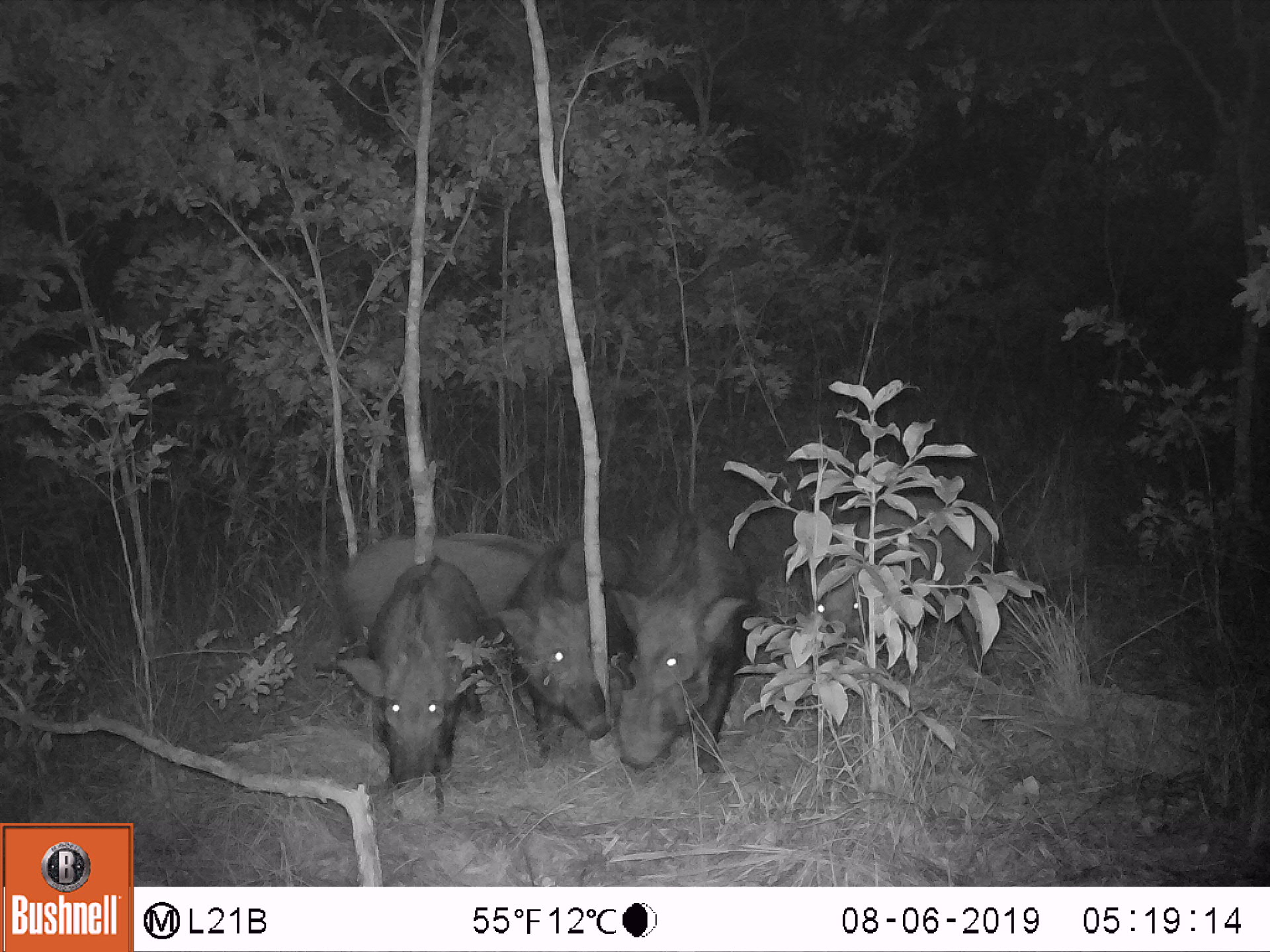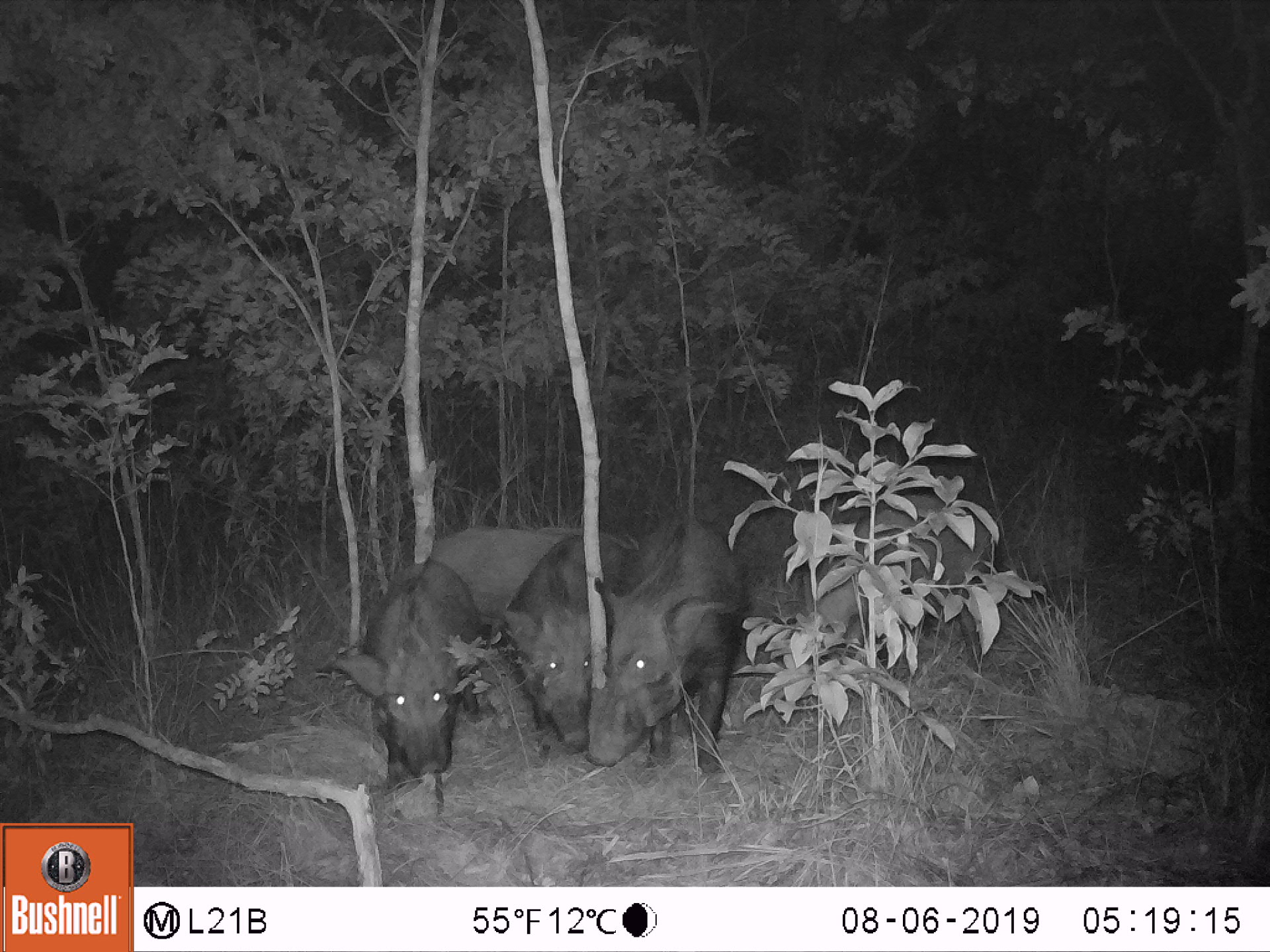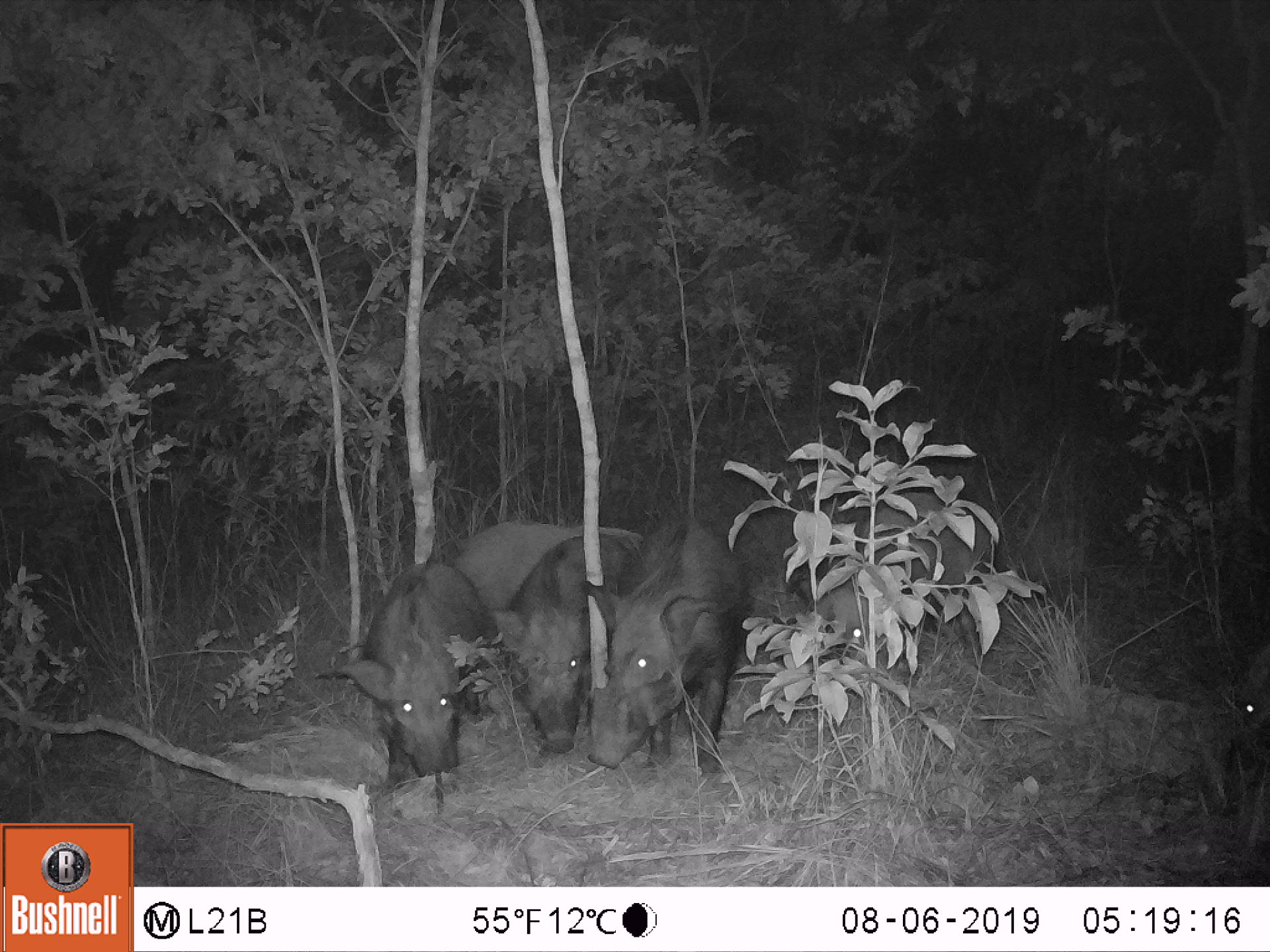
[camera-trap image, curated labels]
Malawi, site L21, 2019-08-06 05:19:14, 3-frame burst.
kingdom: Animalia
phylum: Chordata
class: Mammalia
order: Artiodactyla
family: Suidae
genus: Potamochoerus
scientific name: Potamochoerus larvatus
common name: bushpig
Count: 5.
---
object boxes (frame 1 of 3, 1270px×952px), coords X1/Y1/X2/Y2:
bushpig: 310/554/489/783; 608/521/759/773; 805/484/1002/671; 502/529/635/779; 331/526/561/652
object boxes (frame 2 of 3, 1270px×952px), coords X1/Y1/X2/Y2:
bushpig: 583/514/755/780; 314/555/493/776; 791/491/1010/664; 500/526/639/757; 404/511/642/624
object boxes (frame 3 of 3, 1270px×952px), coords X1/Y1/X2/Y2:
bushpig: 584/515/750/776; 795/492/1003/664; 332/558/489/780; 495/533/644/761; 442/517/649/612